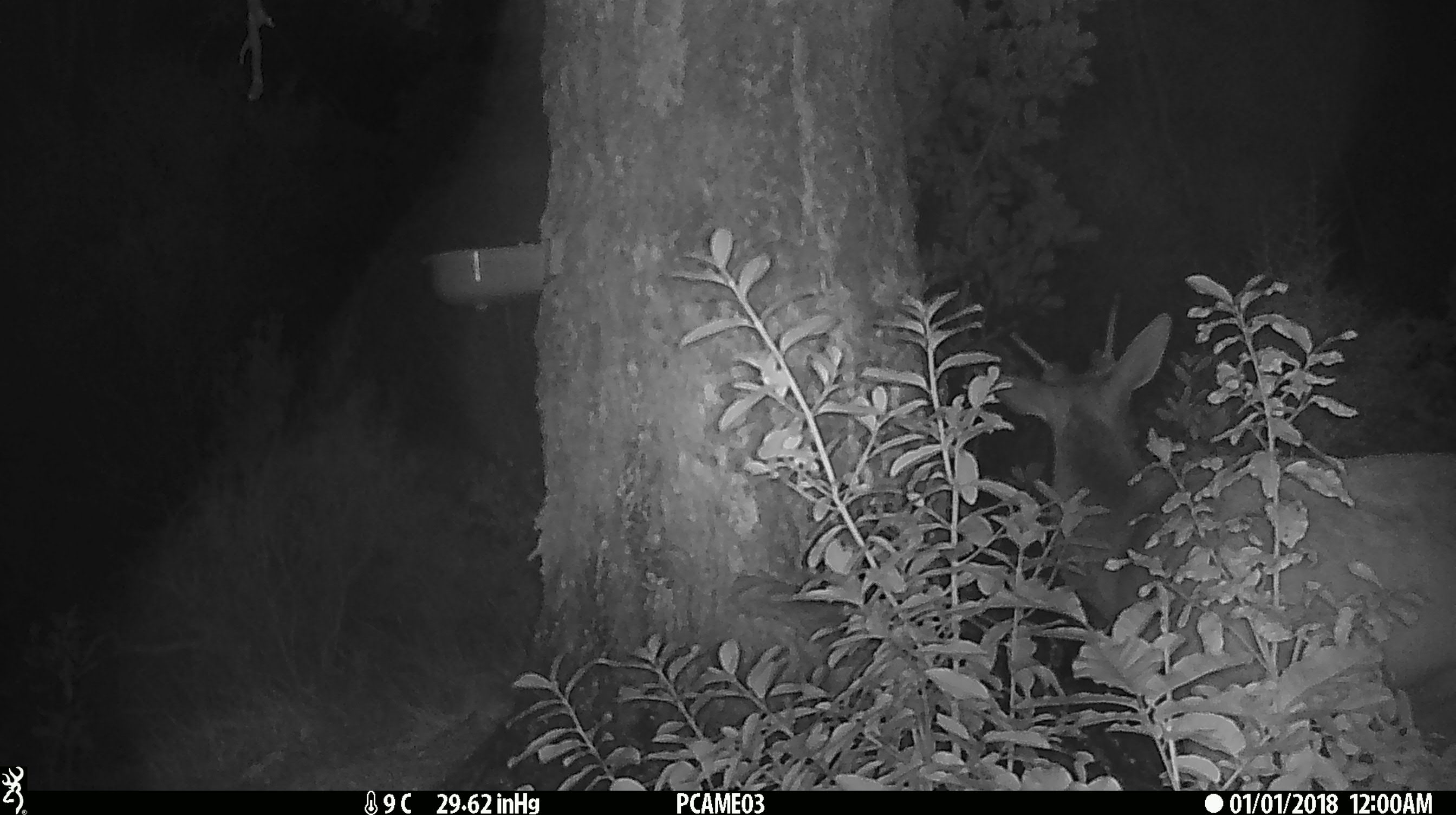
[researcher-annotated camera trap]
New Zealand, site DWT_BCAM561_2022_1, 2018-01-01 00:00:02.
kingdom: Animalia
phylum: Chordata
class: Mammalia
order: Artiodactyla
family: Cervidae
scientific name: Cervidae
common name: deer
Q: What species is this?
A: Deer (Cervidae).